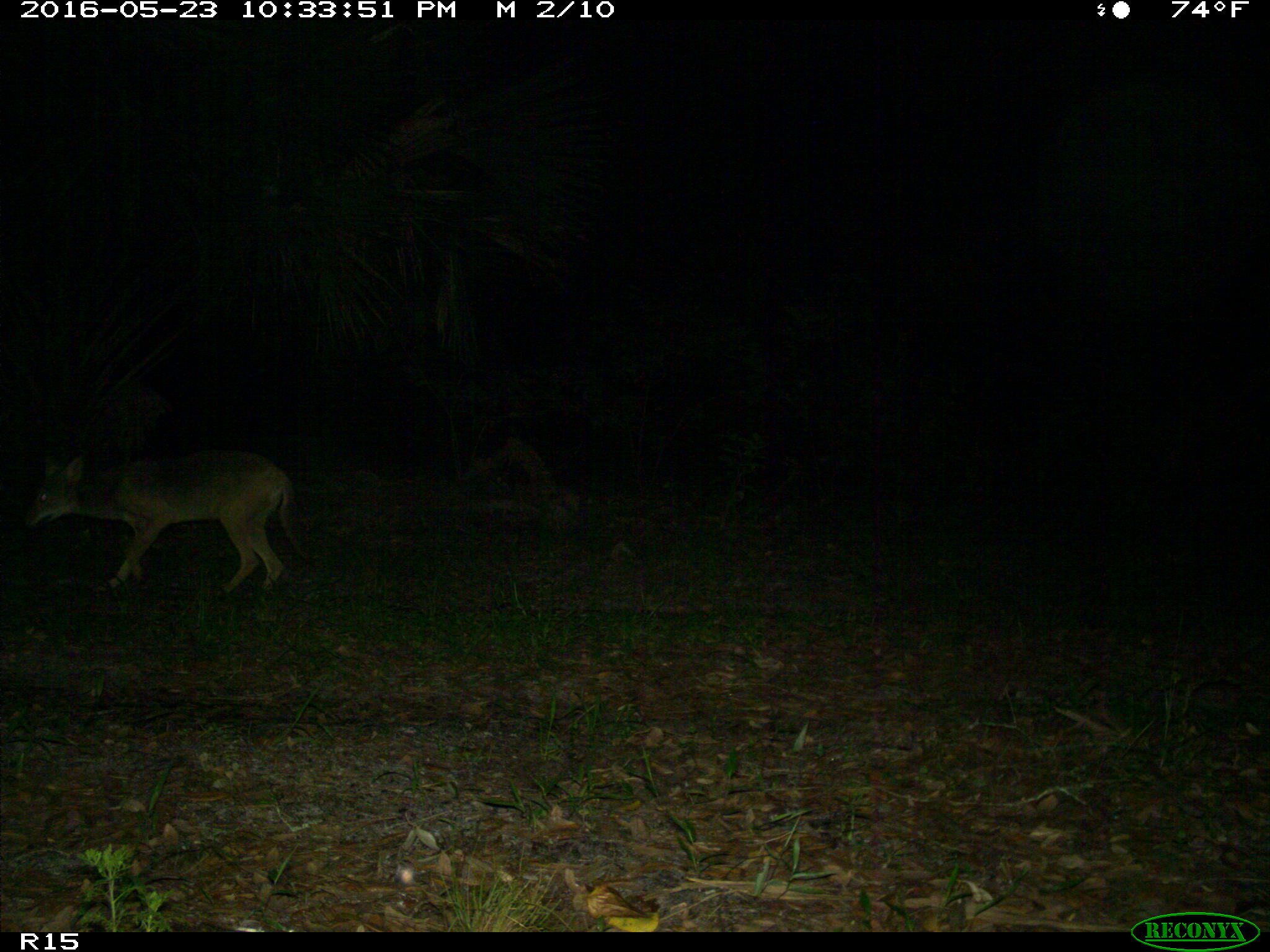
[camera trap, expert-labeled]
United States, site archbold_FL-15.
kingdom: Animalia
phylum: Chordata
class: Mammalia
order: Carnivora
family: Canidae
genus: Canis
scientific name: Canis latrans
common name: coyote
Canis latrans (coyote).